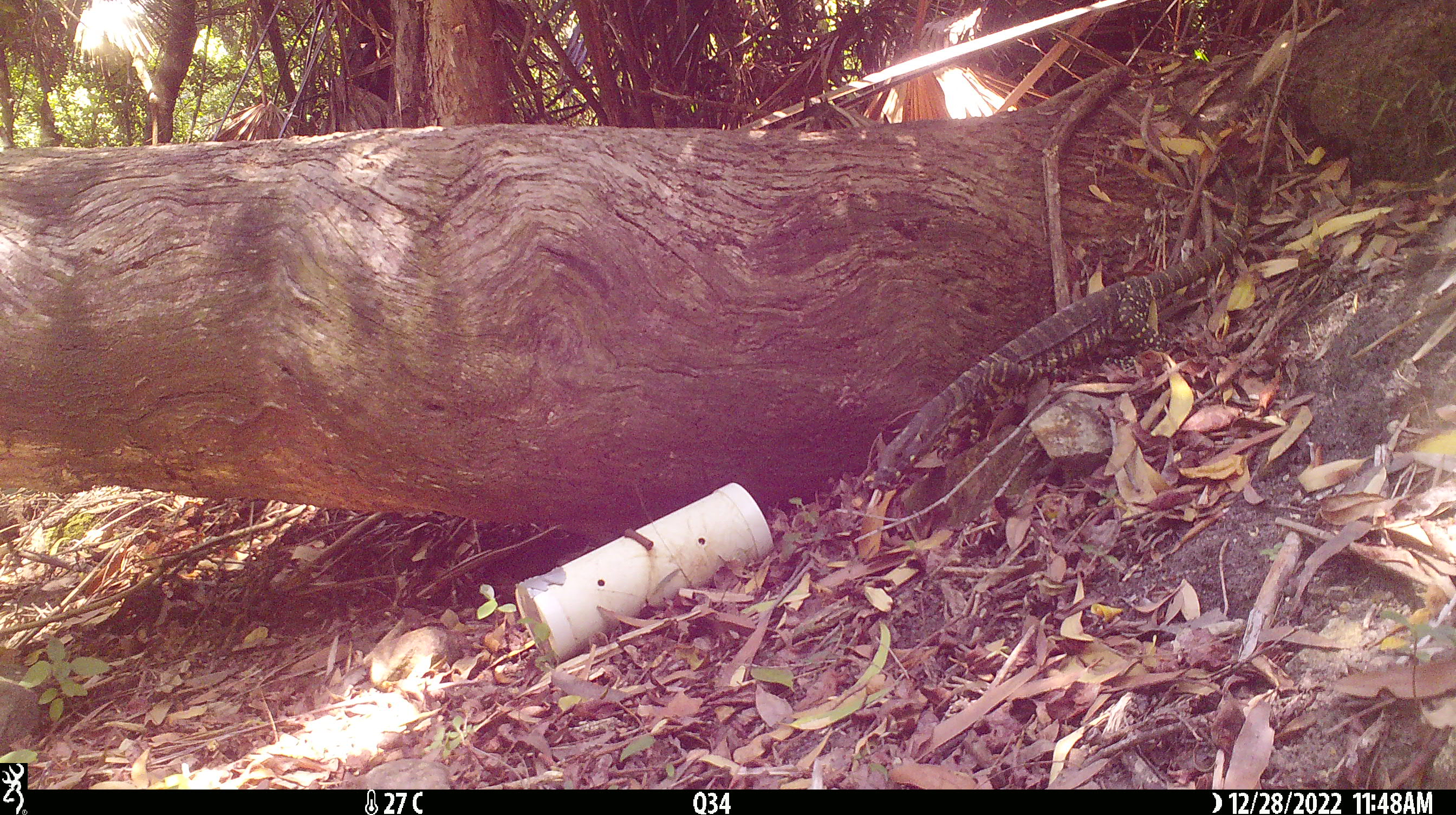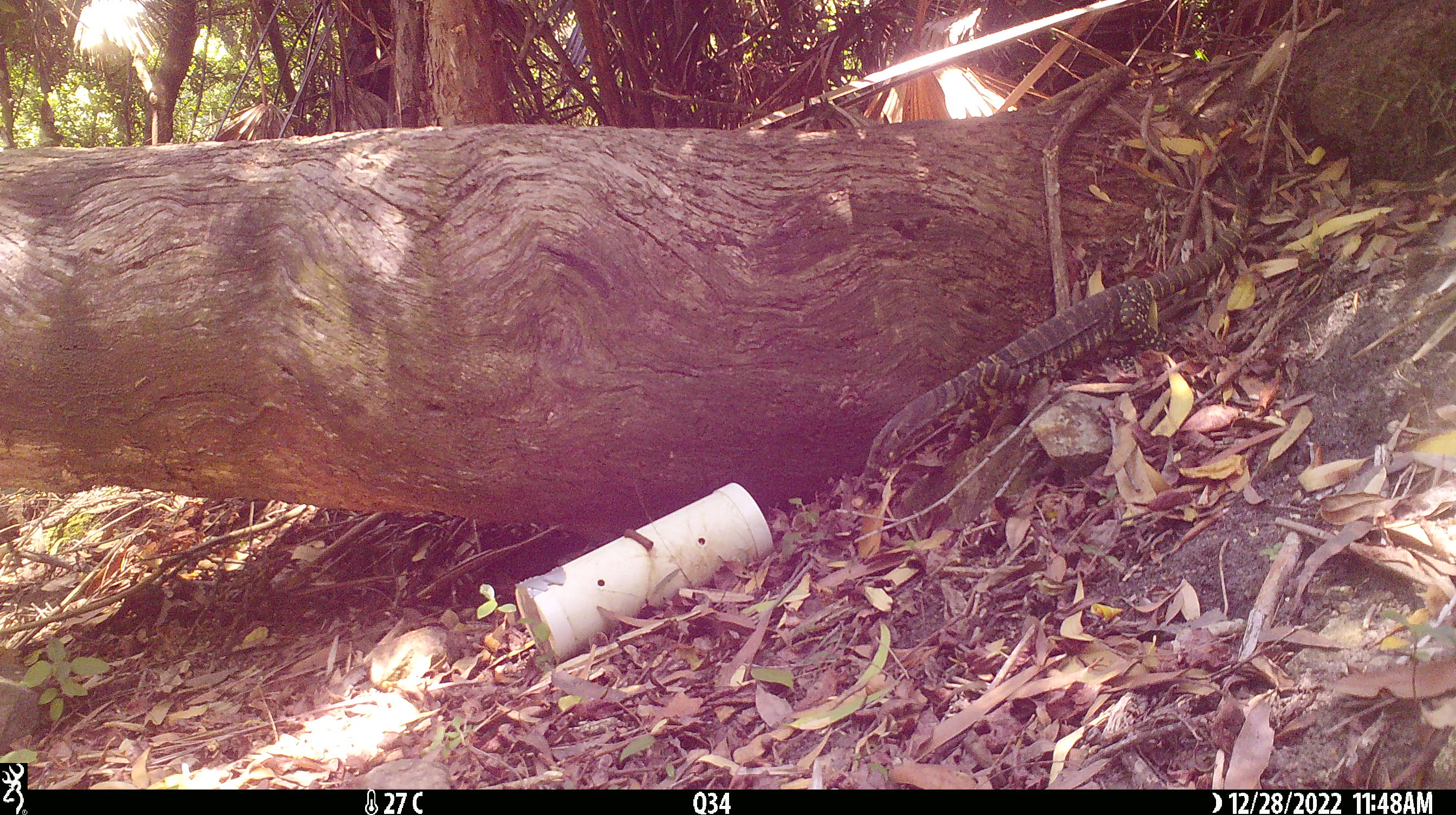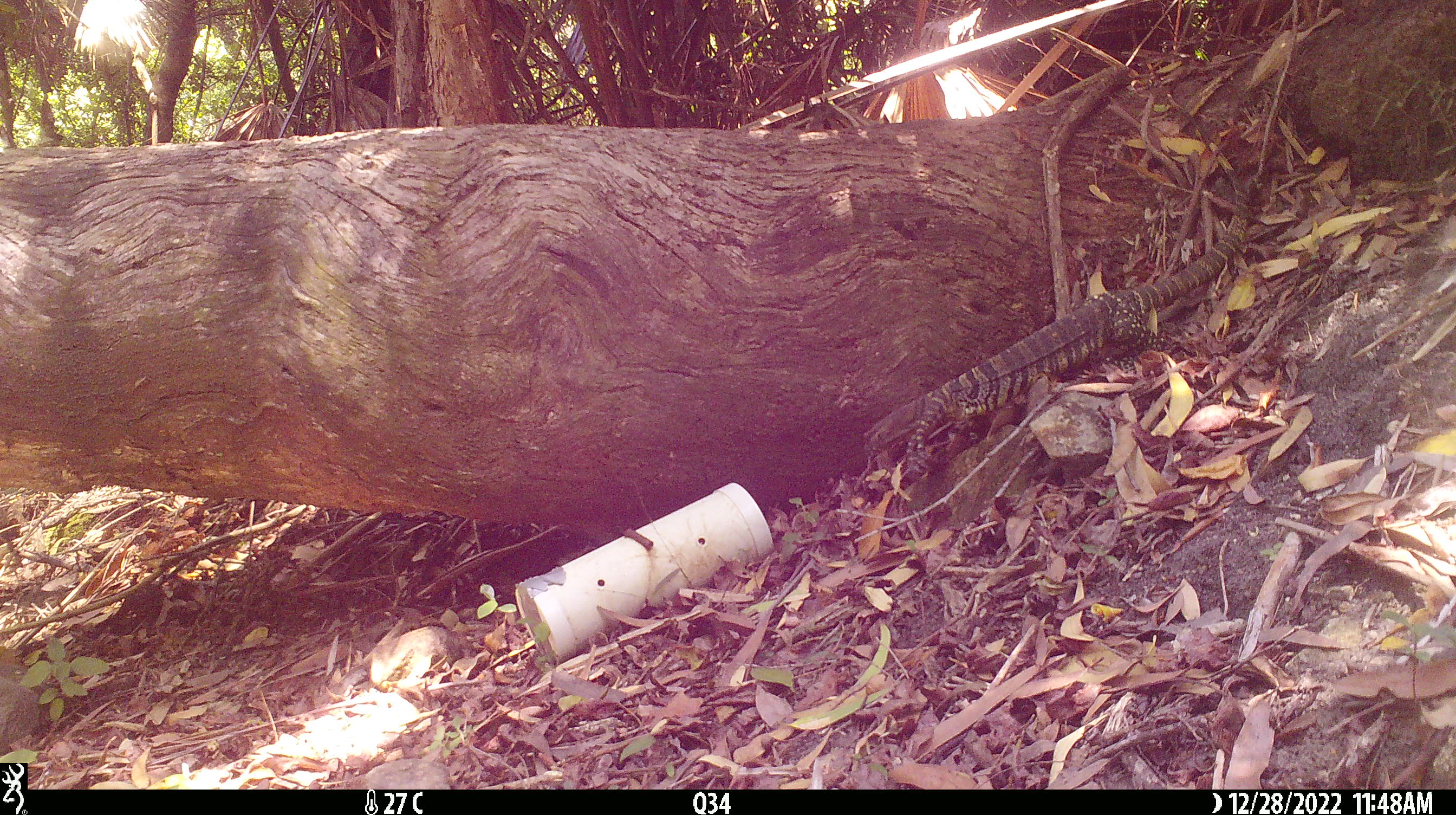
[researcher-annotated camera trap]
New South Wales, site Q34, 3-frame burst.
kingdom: Animalia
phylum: Chordata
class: Reptilia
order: Squamata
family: Varanidae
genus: Varanus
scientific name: Varanus varius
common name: lace monitor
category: goanna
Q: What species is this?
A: Goanna (lace monitor) (Varanus varius).